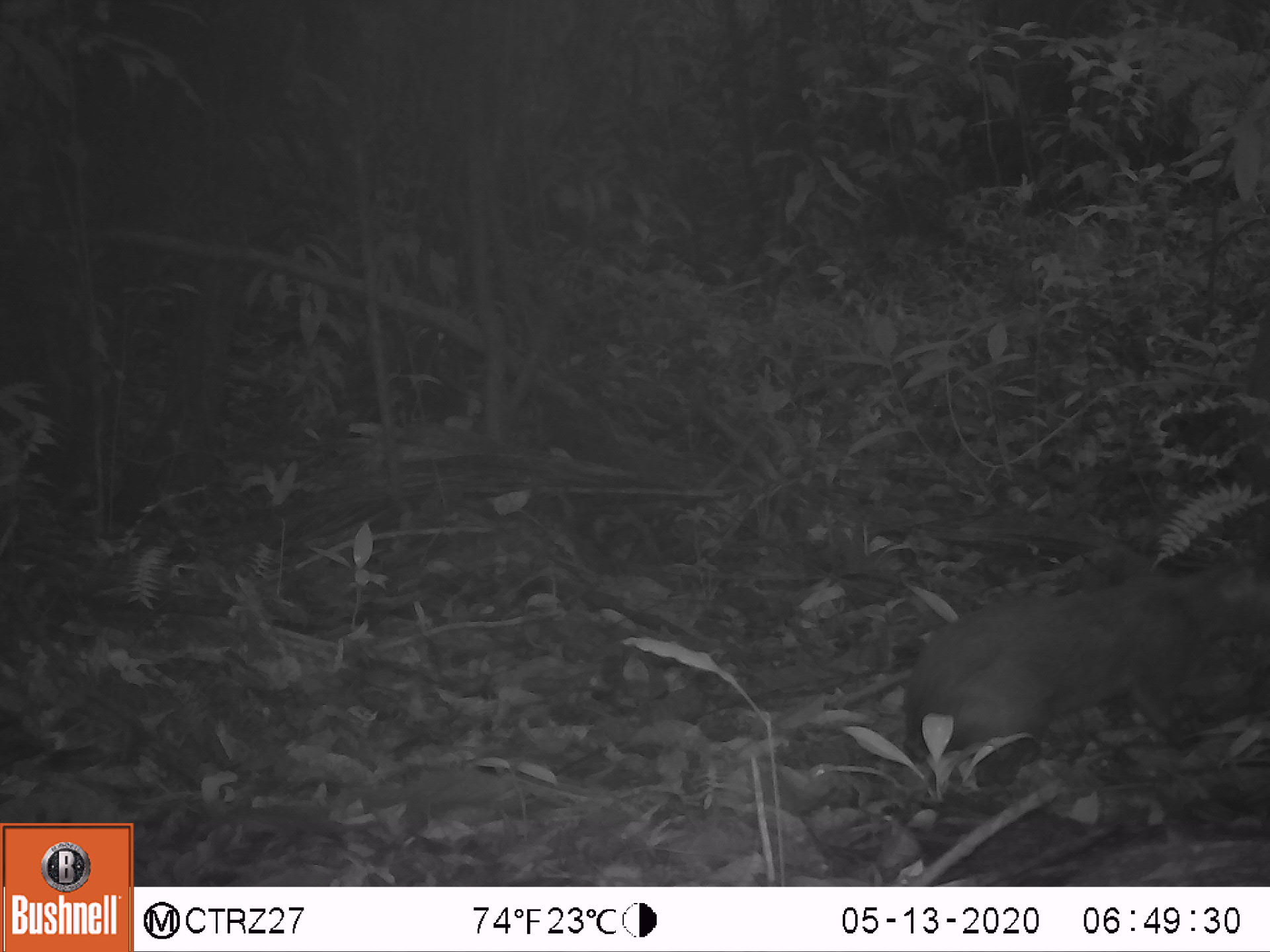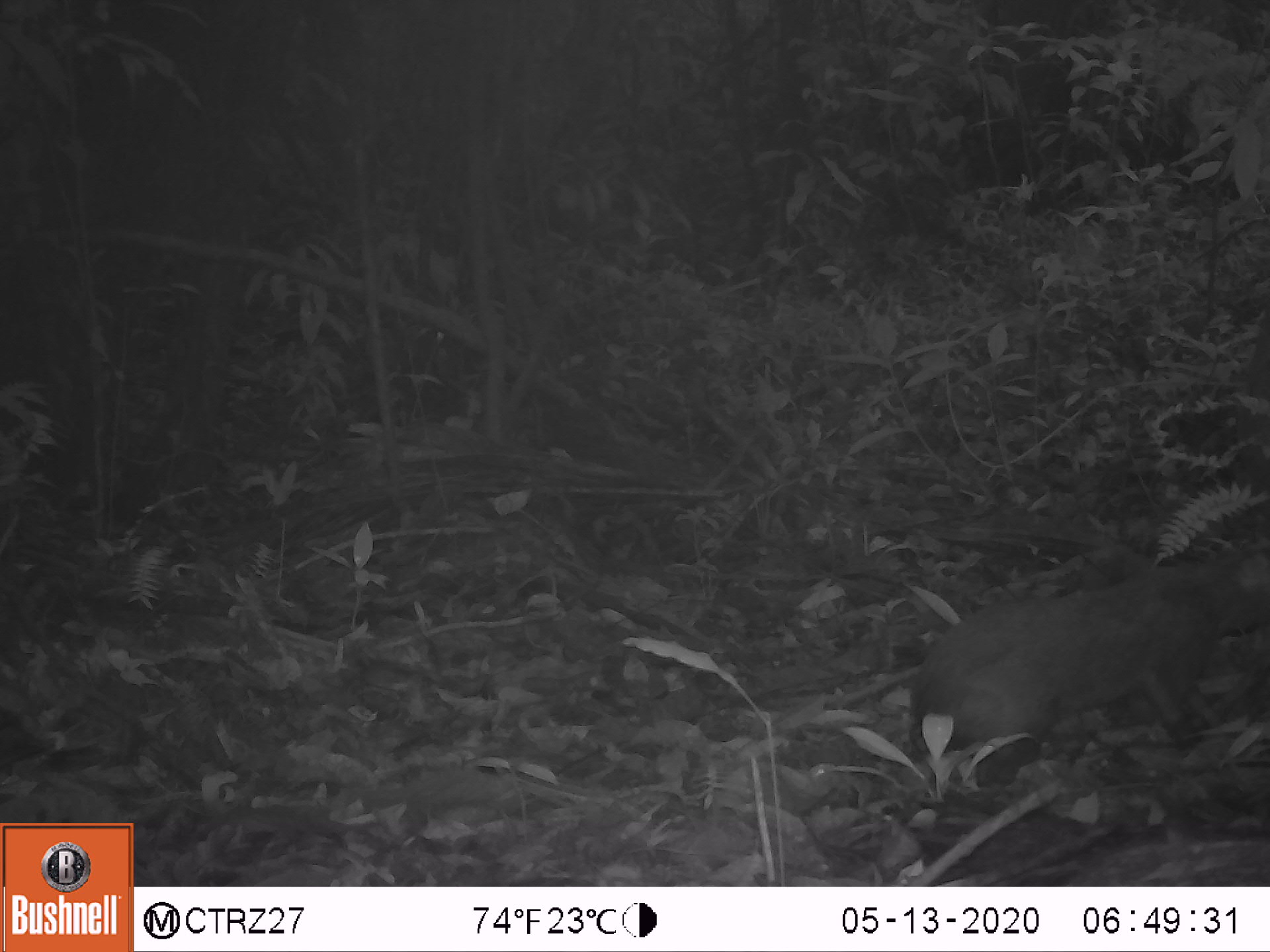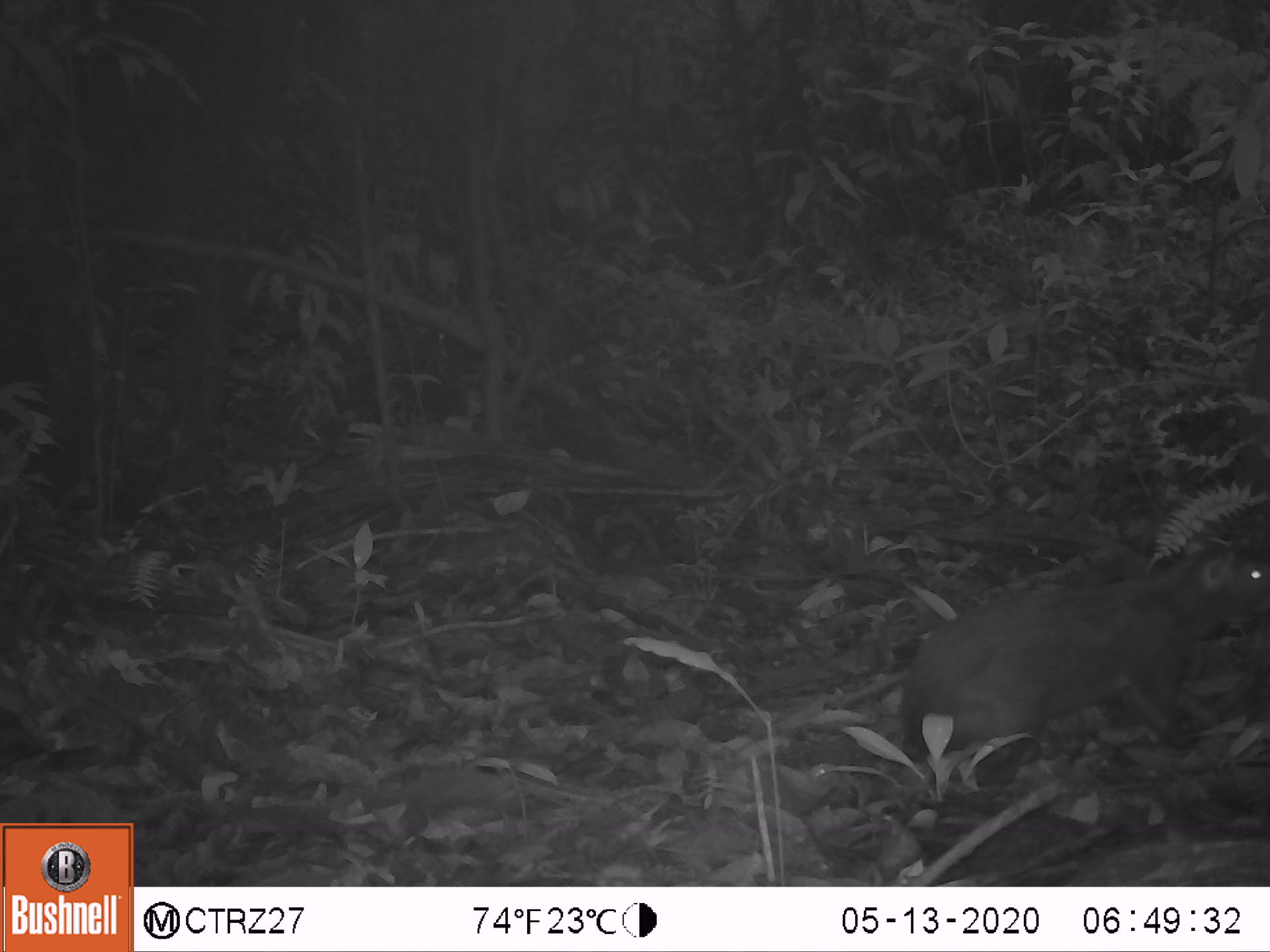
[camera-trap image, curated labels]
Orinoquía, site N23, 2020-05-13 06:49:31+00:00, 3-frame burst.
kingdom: Animalia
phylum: Chordata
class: Mammalia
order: Rodentia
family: Dasyproctidae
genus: Dasyprocta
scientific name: Dasyprocta fuliginosa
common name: black agouti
Black agouti (Dasyprocta fuliginosa).